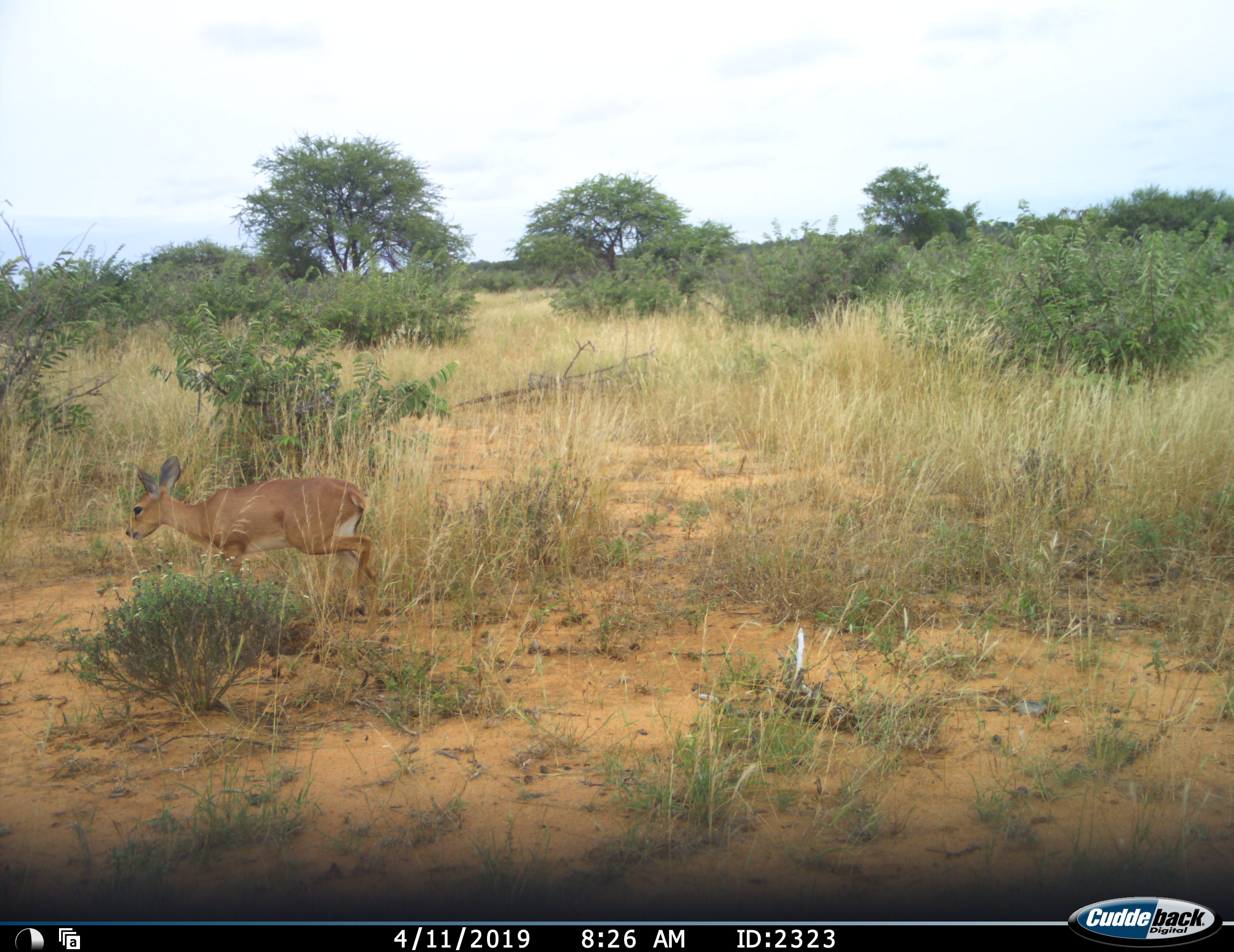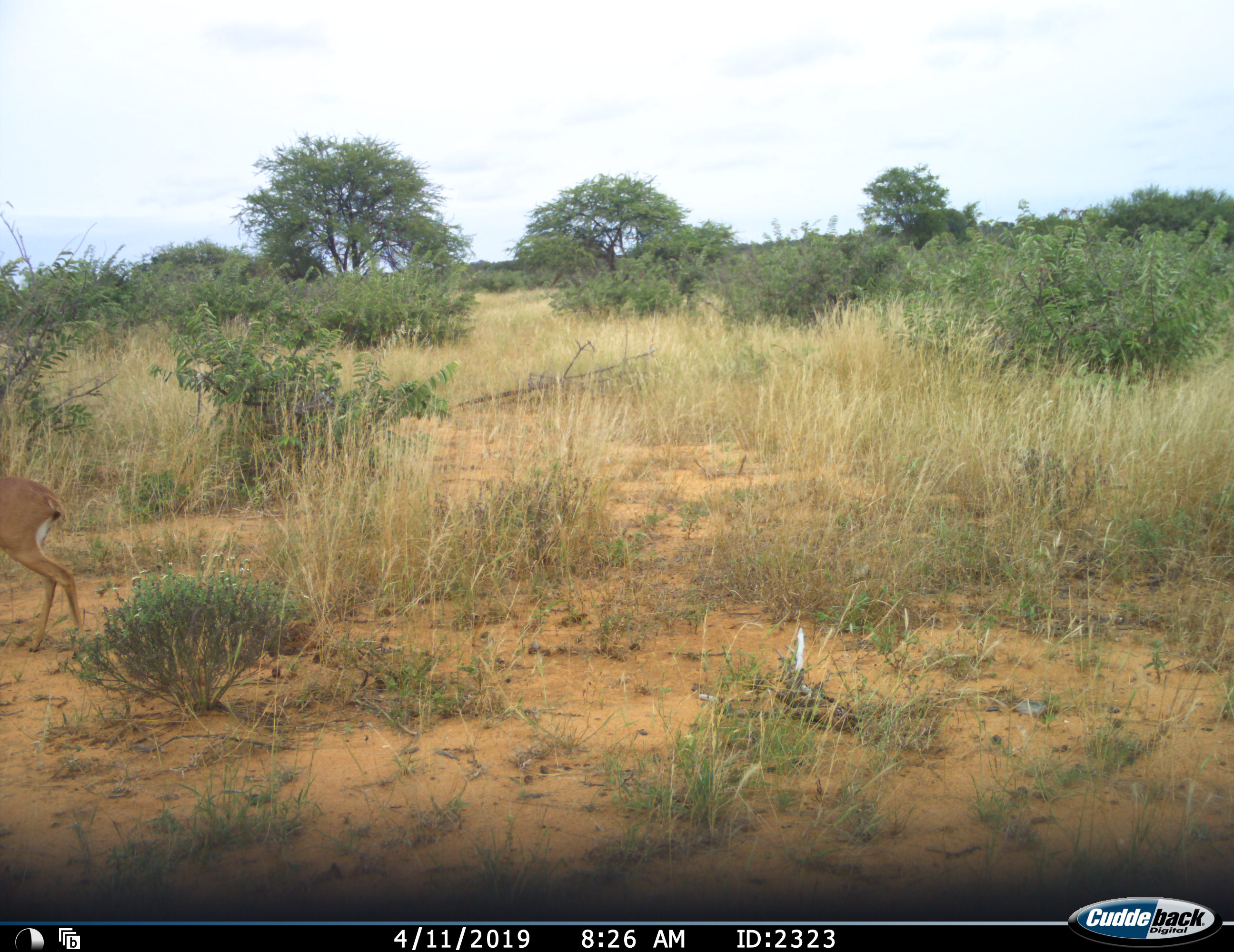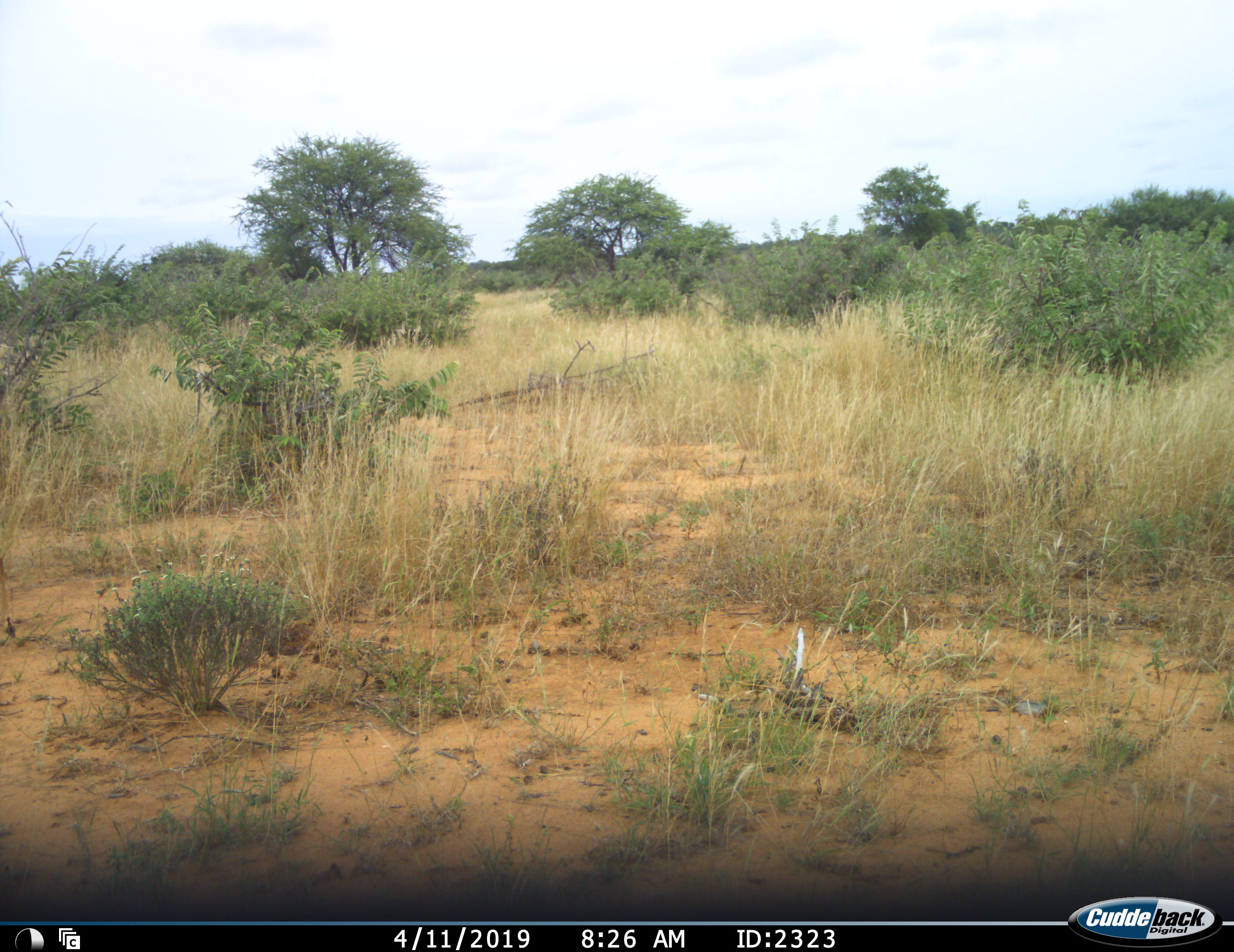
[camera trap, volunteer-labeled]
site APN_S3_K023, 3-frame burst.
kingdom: Animalia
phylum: Chordata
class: Mammalia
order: Artiodactyla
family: Bovidae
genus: Raphicerus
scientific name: Raphicerus campestris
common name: steenbok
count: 1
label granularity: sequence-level